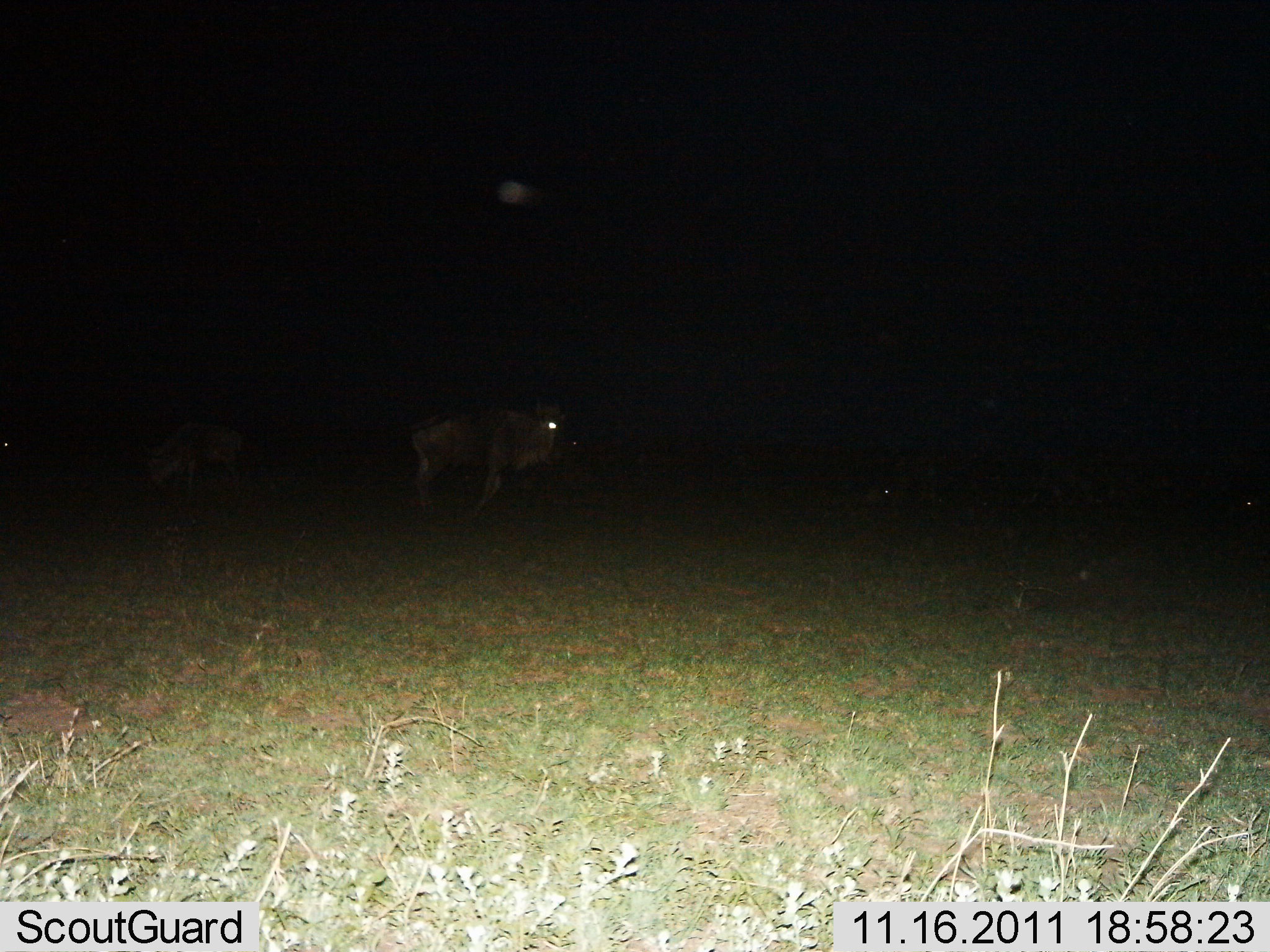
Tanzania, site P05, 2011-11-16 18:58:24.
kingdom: Animalia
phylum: Chordata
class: Mammalia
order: Artiodactyla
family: Bovidae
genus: Connochaetes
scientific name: Connochaetes taurinus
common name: blue wildebeest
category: wildebeest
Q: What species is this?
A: Wildebeest (blue wildebeest) (Connochaetes taurinus).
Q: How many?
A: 2.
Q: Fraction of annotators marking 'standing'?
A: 50%.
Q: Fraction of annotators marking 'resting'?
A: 10%.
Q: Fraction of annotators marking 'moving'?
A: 50%.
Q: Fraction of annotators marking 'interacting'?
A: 0%.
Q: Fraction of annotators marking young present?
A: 0%.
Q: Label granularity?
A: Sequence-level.